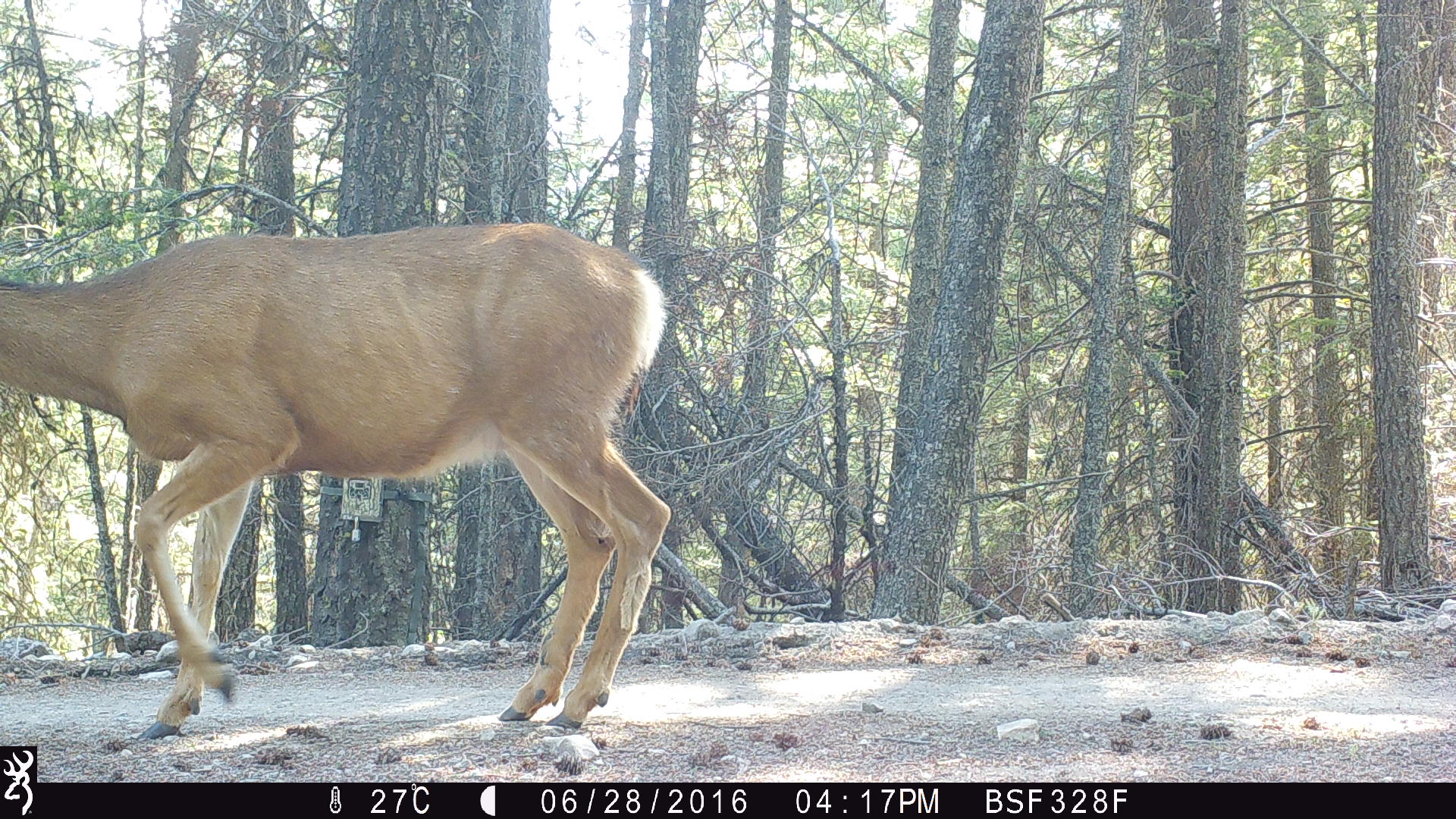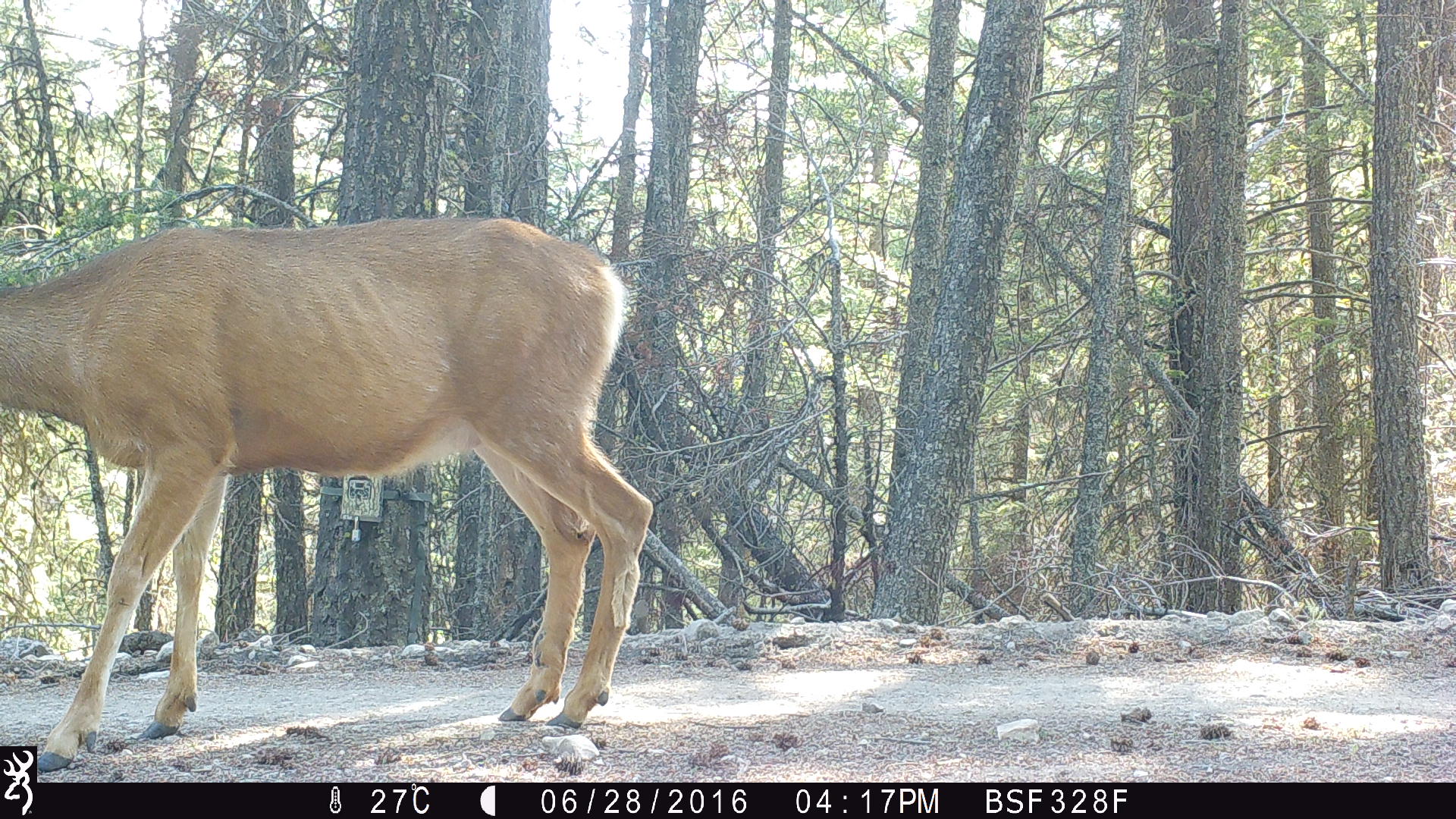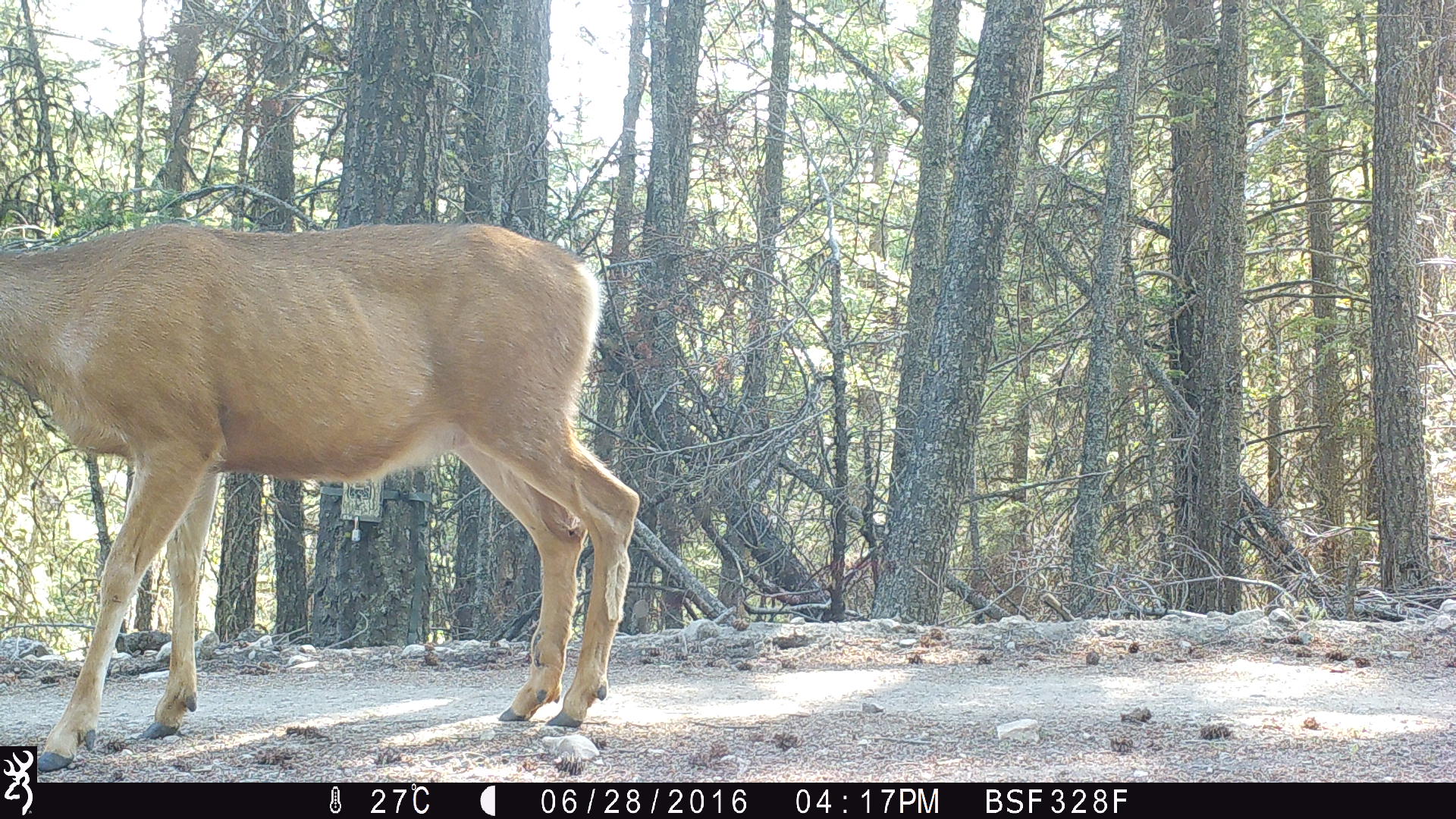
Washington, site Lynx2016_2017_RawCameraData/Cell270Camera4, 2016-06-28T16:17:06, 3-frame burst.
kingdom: Animalia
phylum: Chordata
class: Mammalia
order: Artiodactyla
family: Cervidae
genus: Odocoileus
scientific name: Odocoileus hemionus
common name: mule deer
Odocoileus hemionus (mule deer). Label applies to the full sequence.